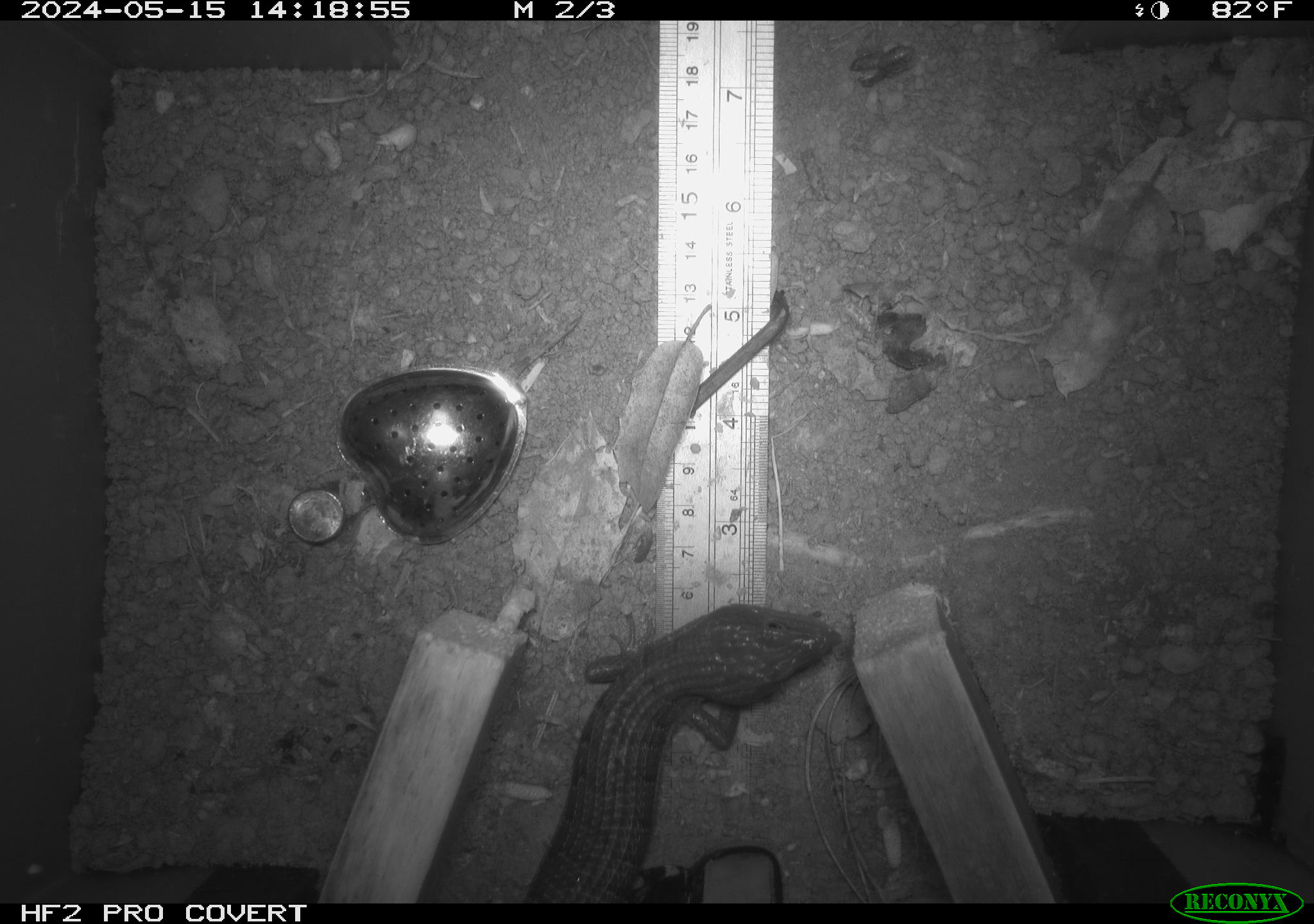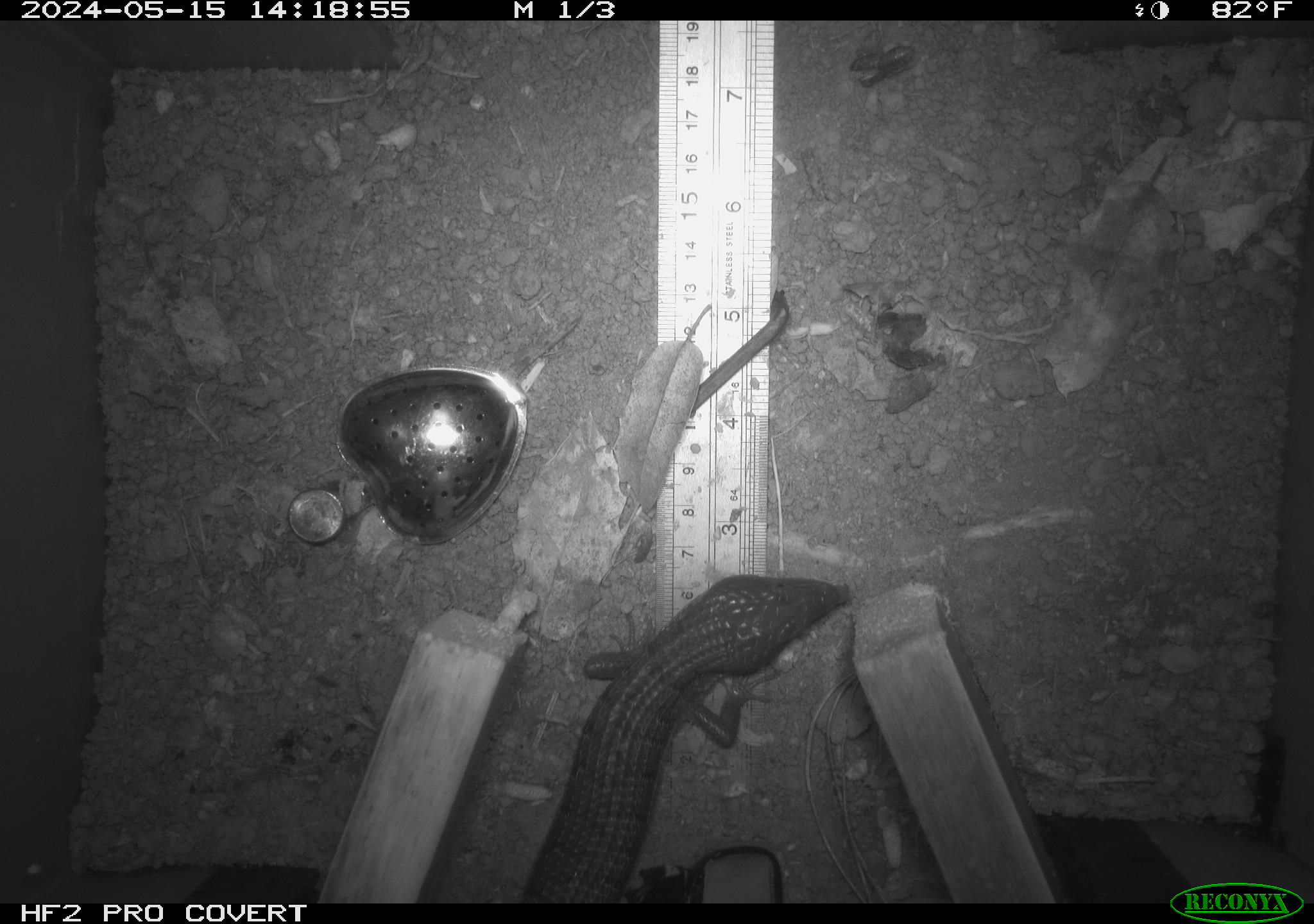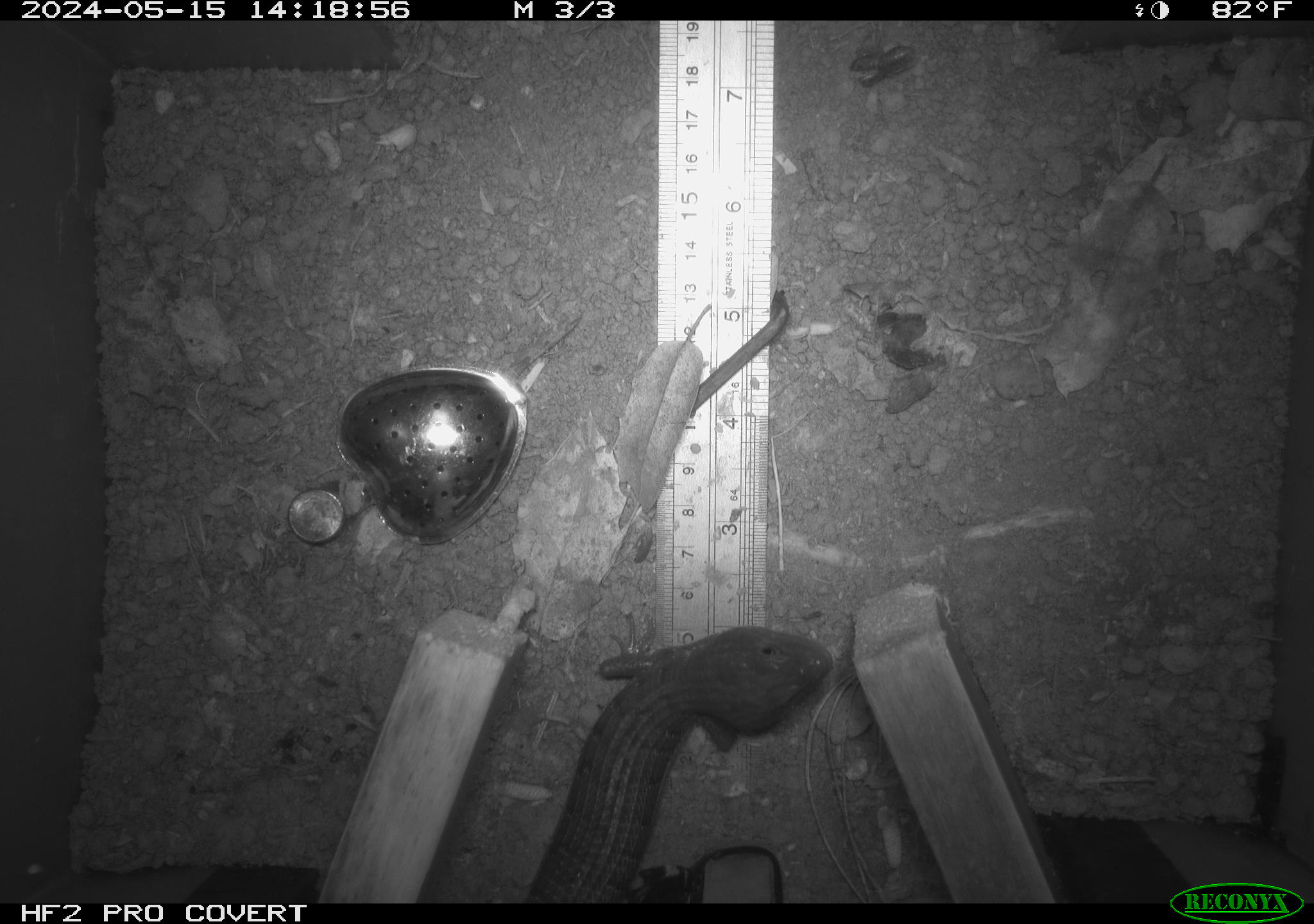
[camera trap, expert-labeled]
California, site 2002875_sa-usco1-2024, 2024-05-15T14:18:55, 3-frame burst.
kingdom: Animalia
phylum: Chordata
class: Reptilia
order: Squamata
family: Anguidae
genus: Elgaria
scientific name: Elgaria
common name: alligator lizards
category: elgaria species